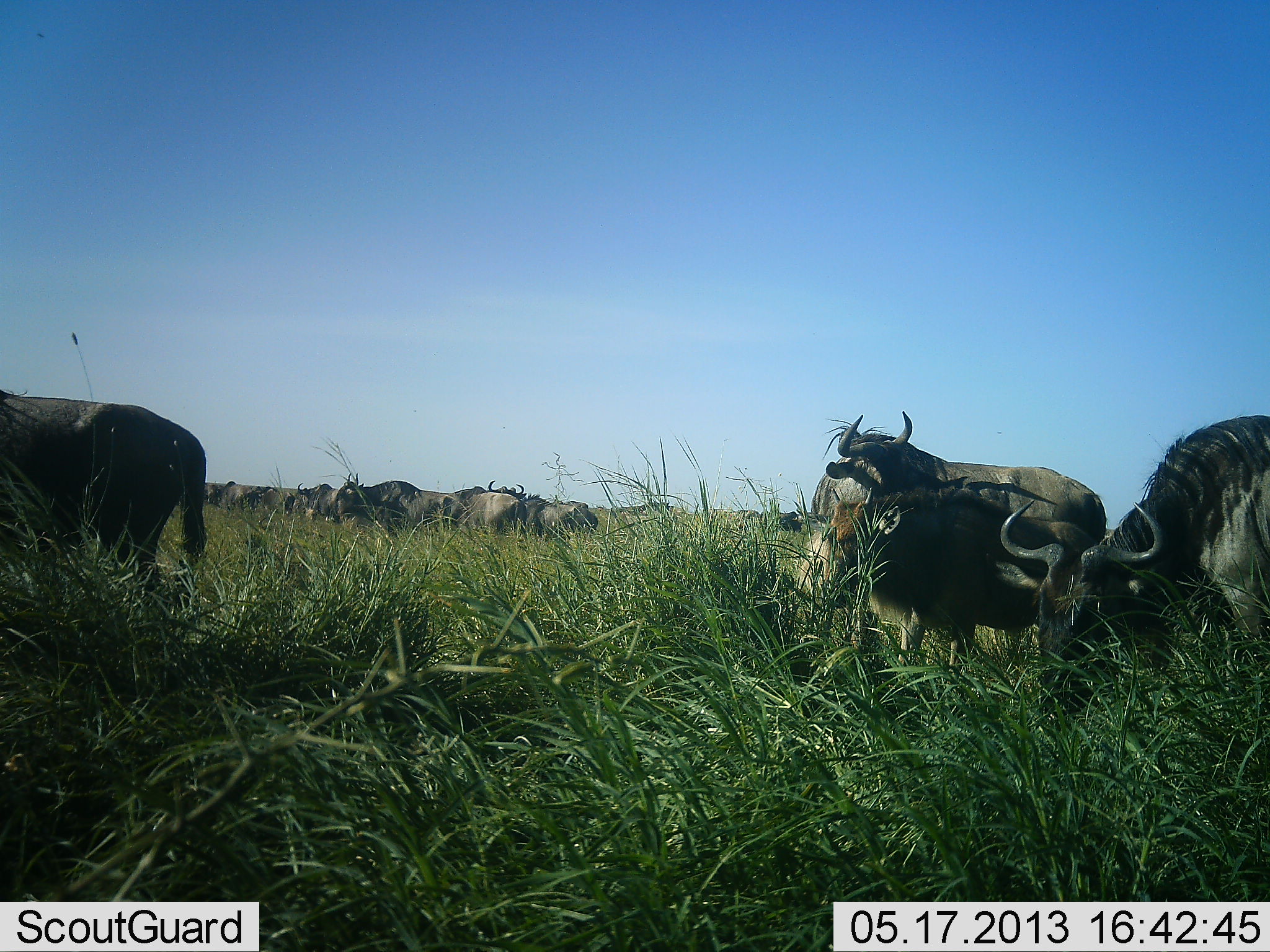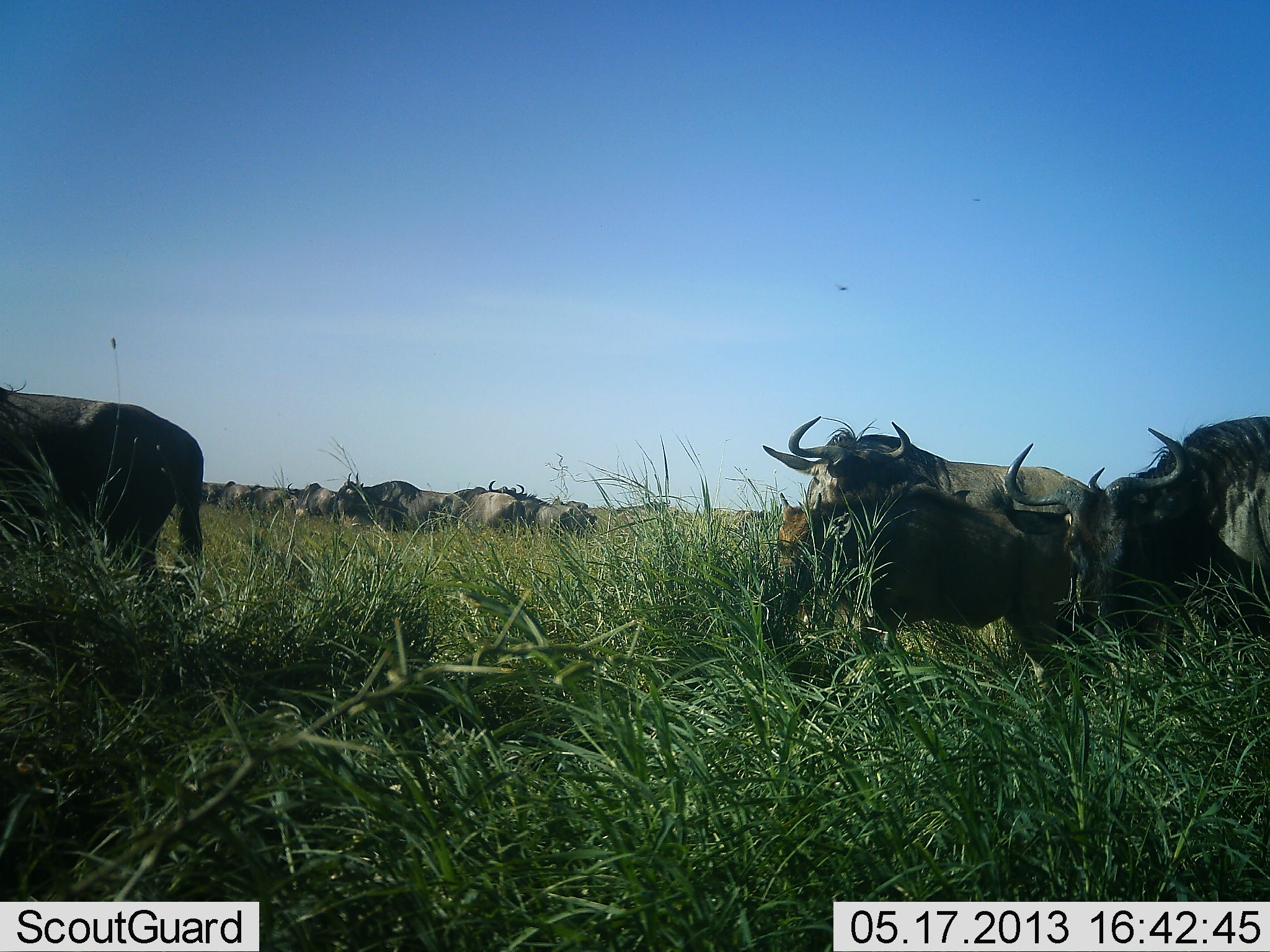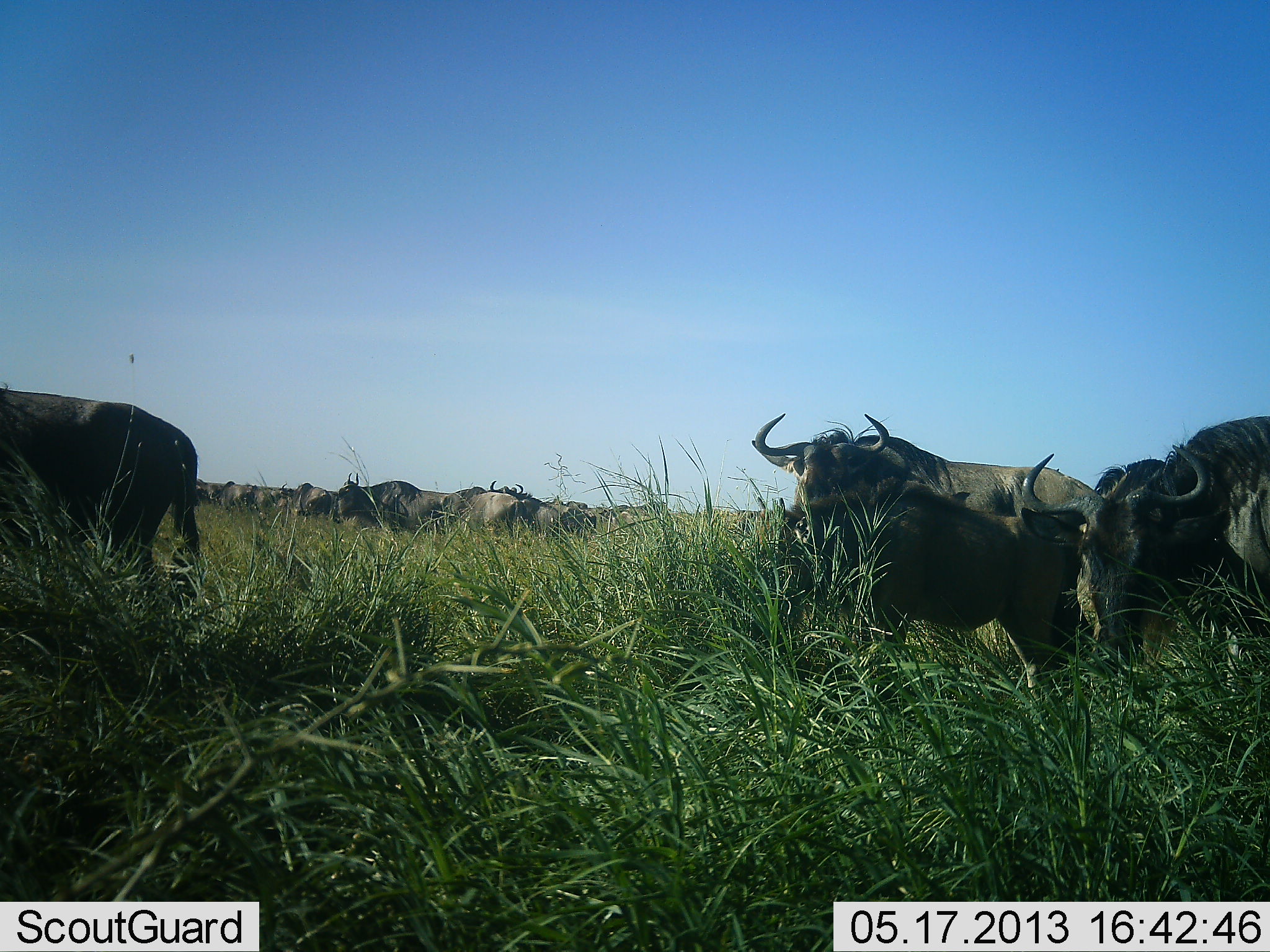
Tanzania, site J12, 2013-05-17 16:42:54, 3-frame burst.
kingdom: Animalia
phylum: Chordata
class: Mammalia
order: Artiodactyla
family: Bovidae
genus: Connochaetes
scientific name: Connochaetes taurinus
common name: blue wildebeest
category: wildebeest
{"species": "wildebeest (blue wildebeest) (Connochaetes taurinus)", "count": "11-50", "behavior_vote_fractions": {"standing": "55%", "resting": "0%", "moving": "27%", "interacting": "9%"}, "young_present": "27%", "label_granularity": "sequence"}